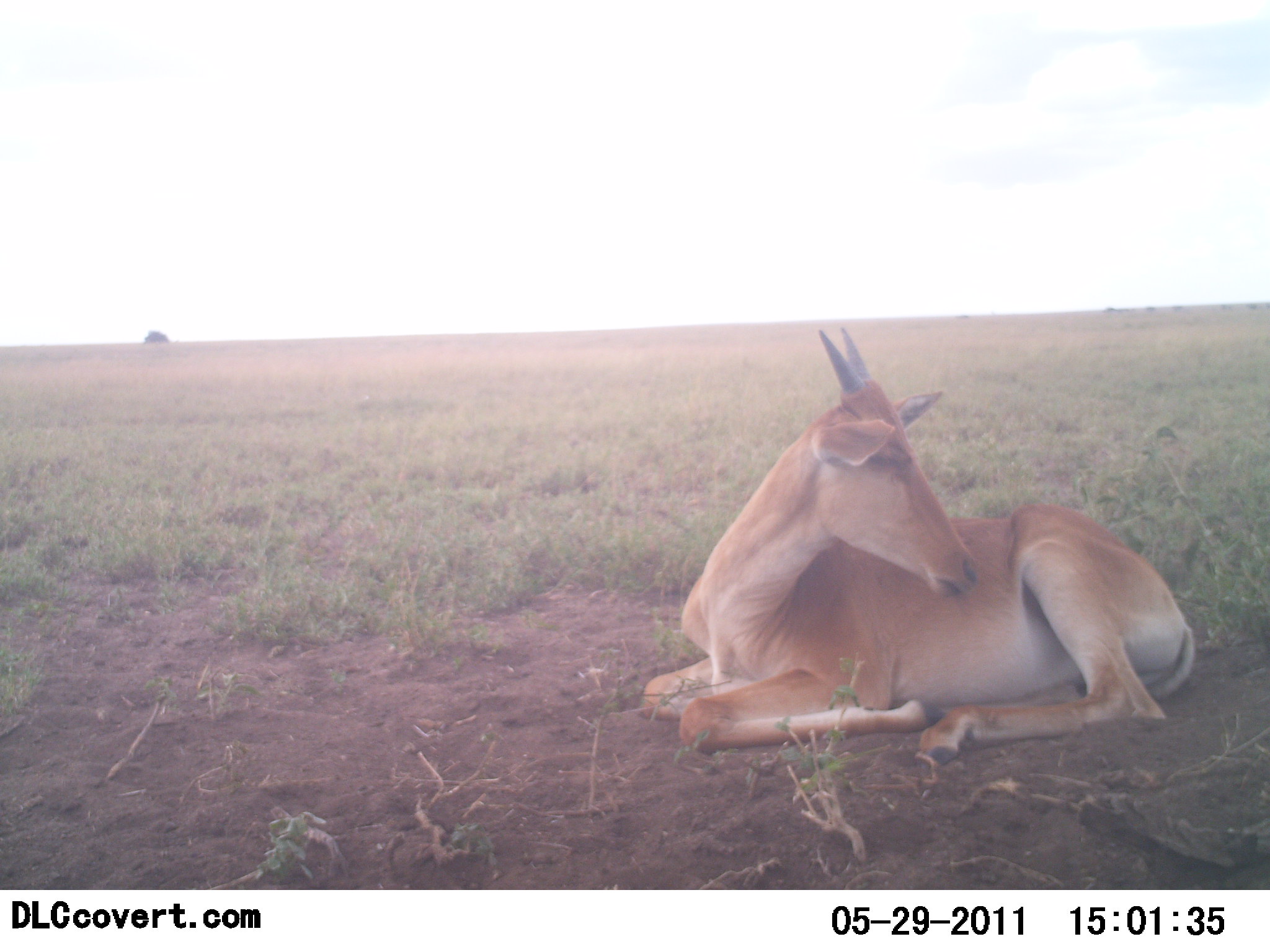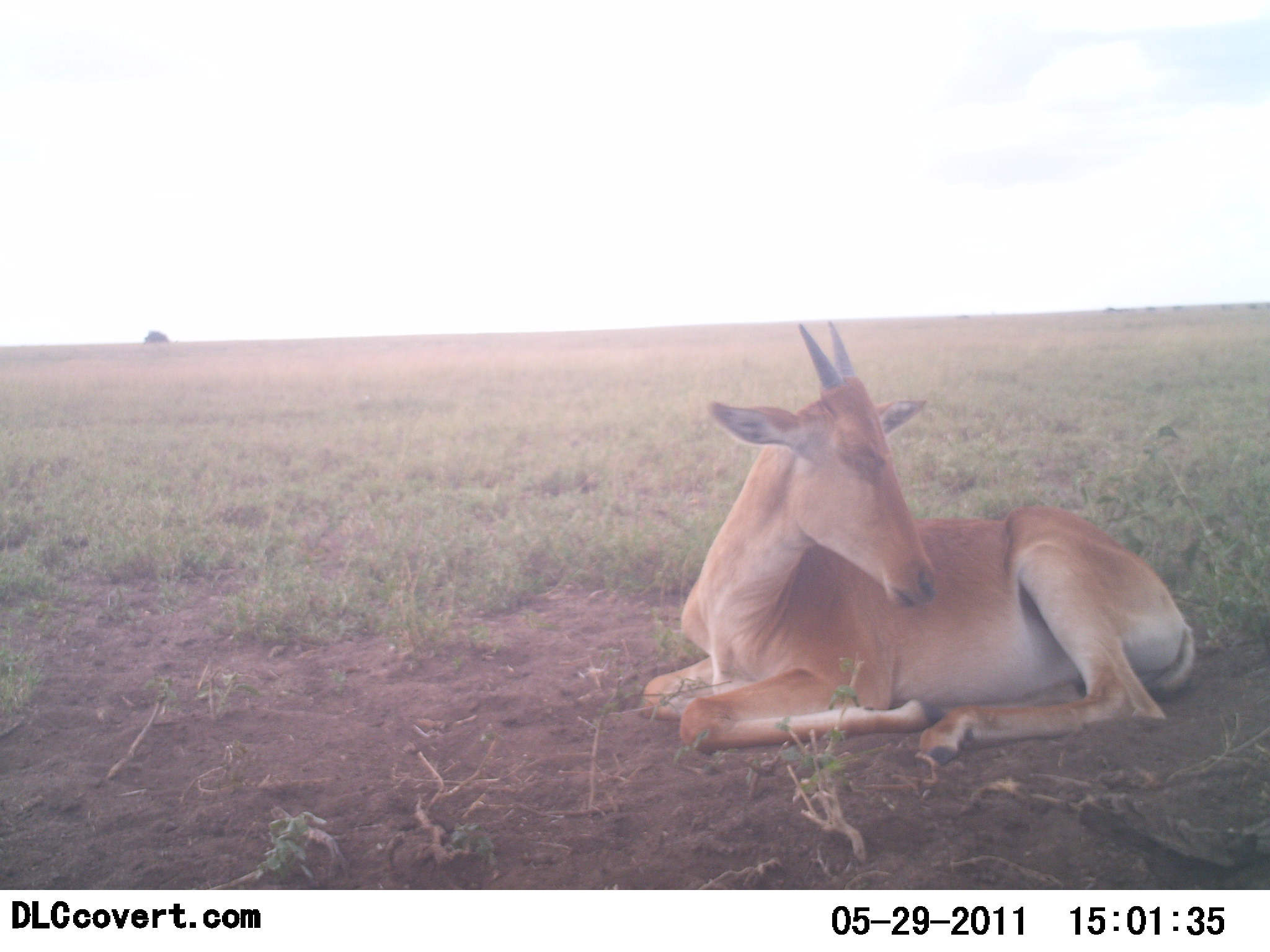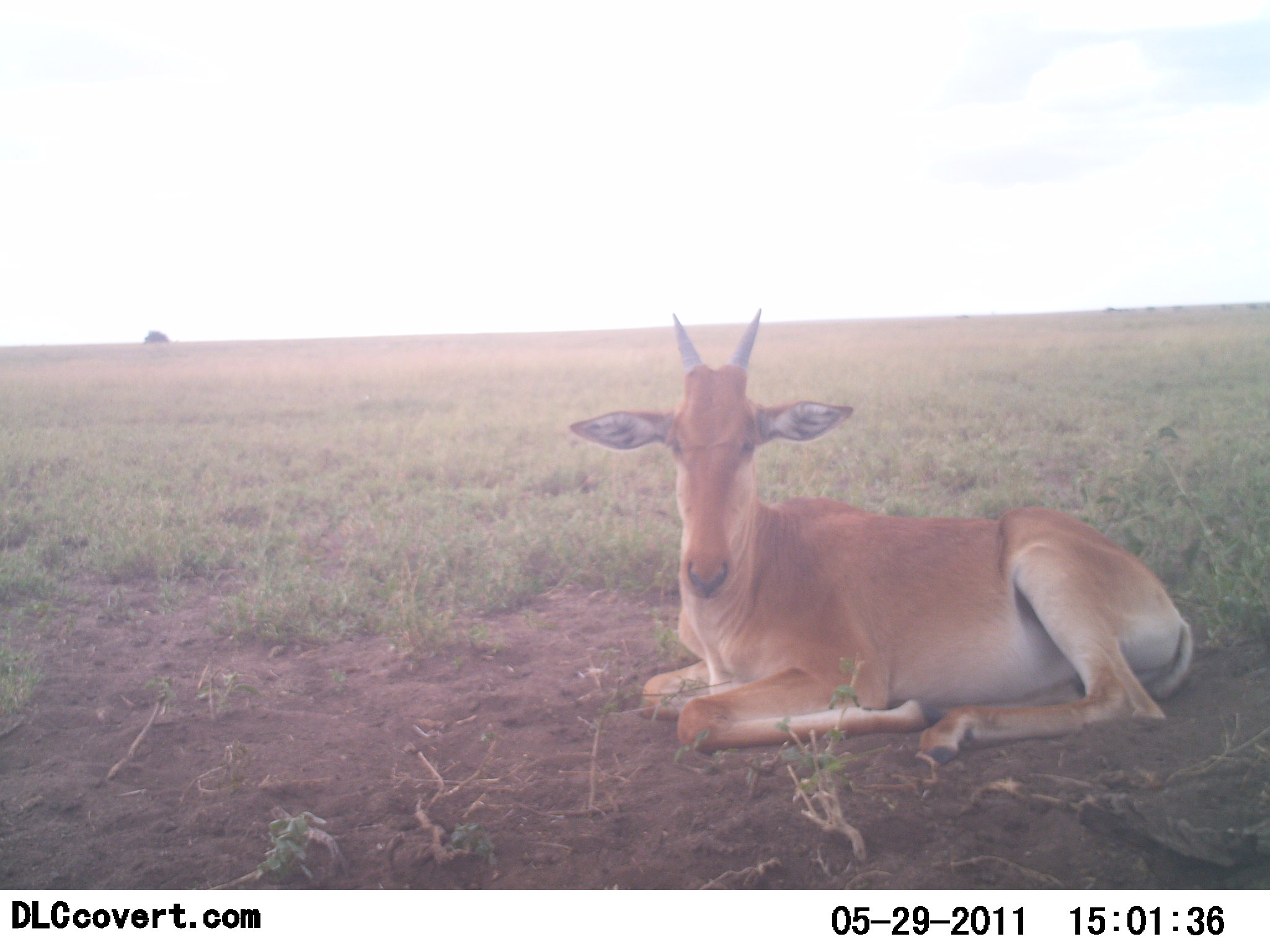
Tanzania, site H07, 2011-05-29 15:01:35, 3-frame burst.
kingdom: Animalia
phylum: Chordata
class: Mammalia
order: Artiodactyla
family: Bovidae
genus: Alcelaphus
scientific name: Alcelaphus buselaphus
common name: hartebeest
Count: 1.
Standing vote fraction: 0%.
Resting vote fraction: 100%.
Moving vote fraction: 0%.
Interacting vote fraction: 0%.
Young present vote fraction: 8%.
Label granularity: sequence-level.